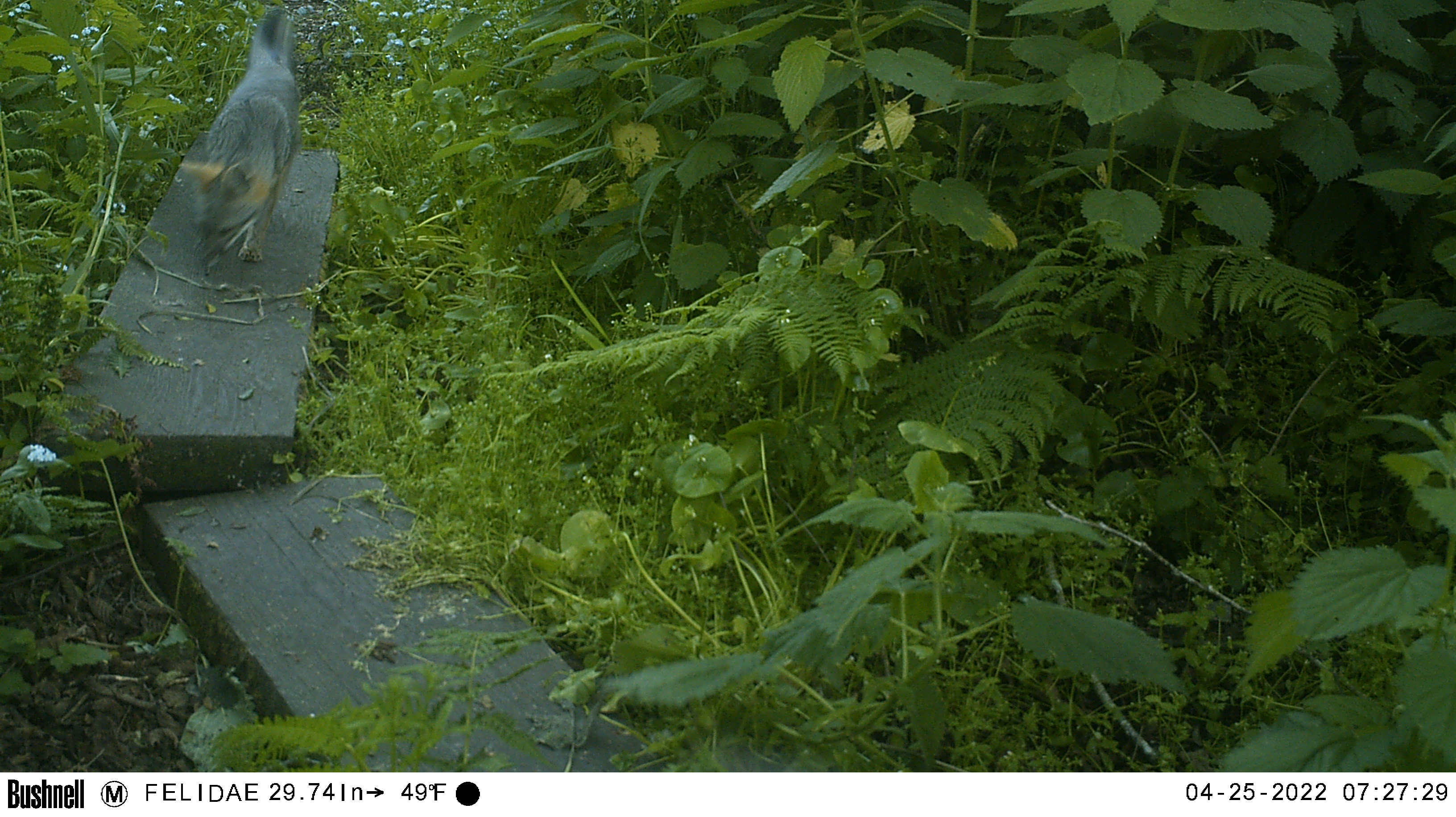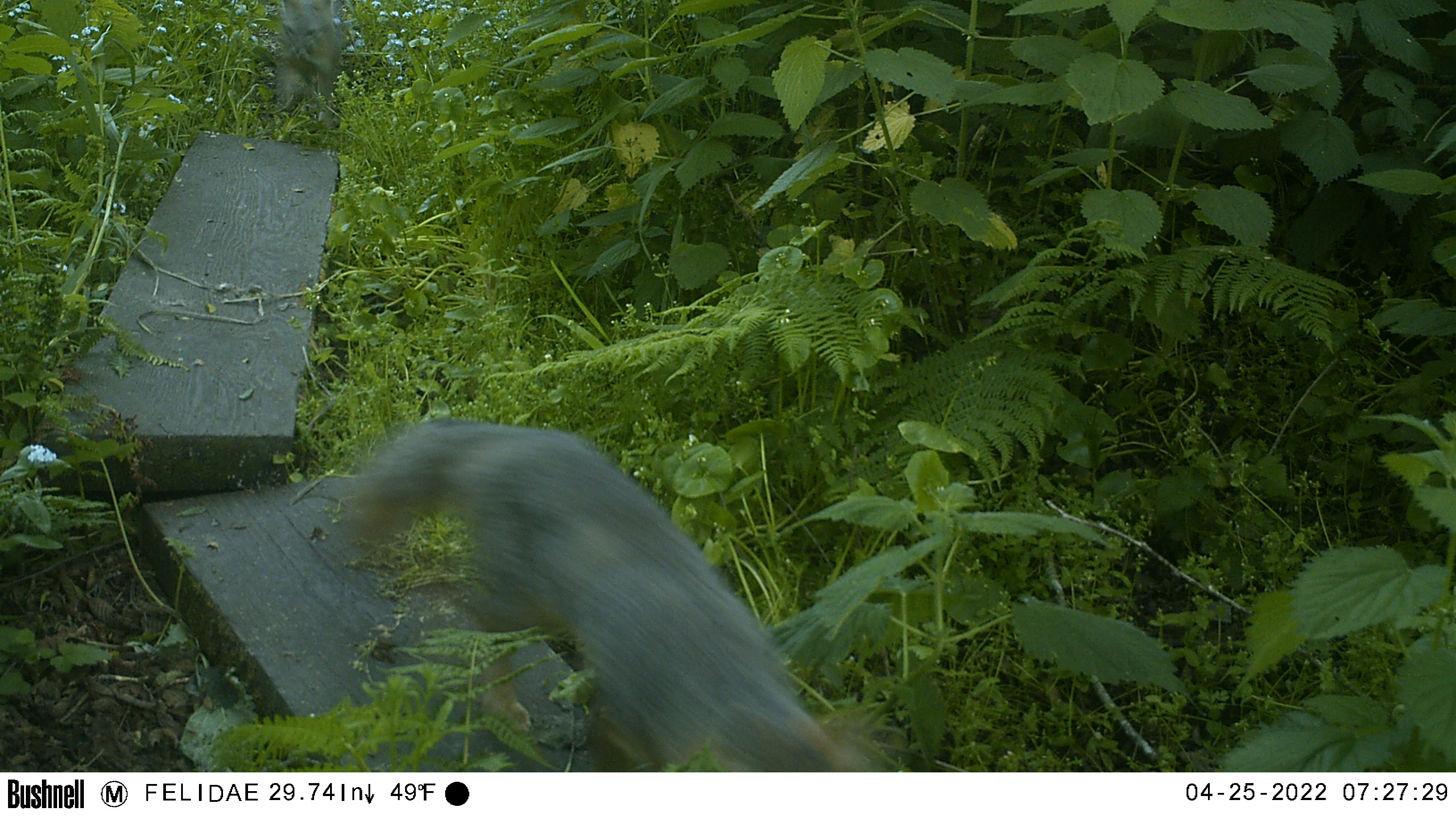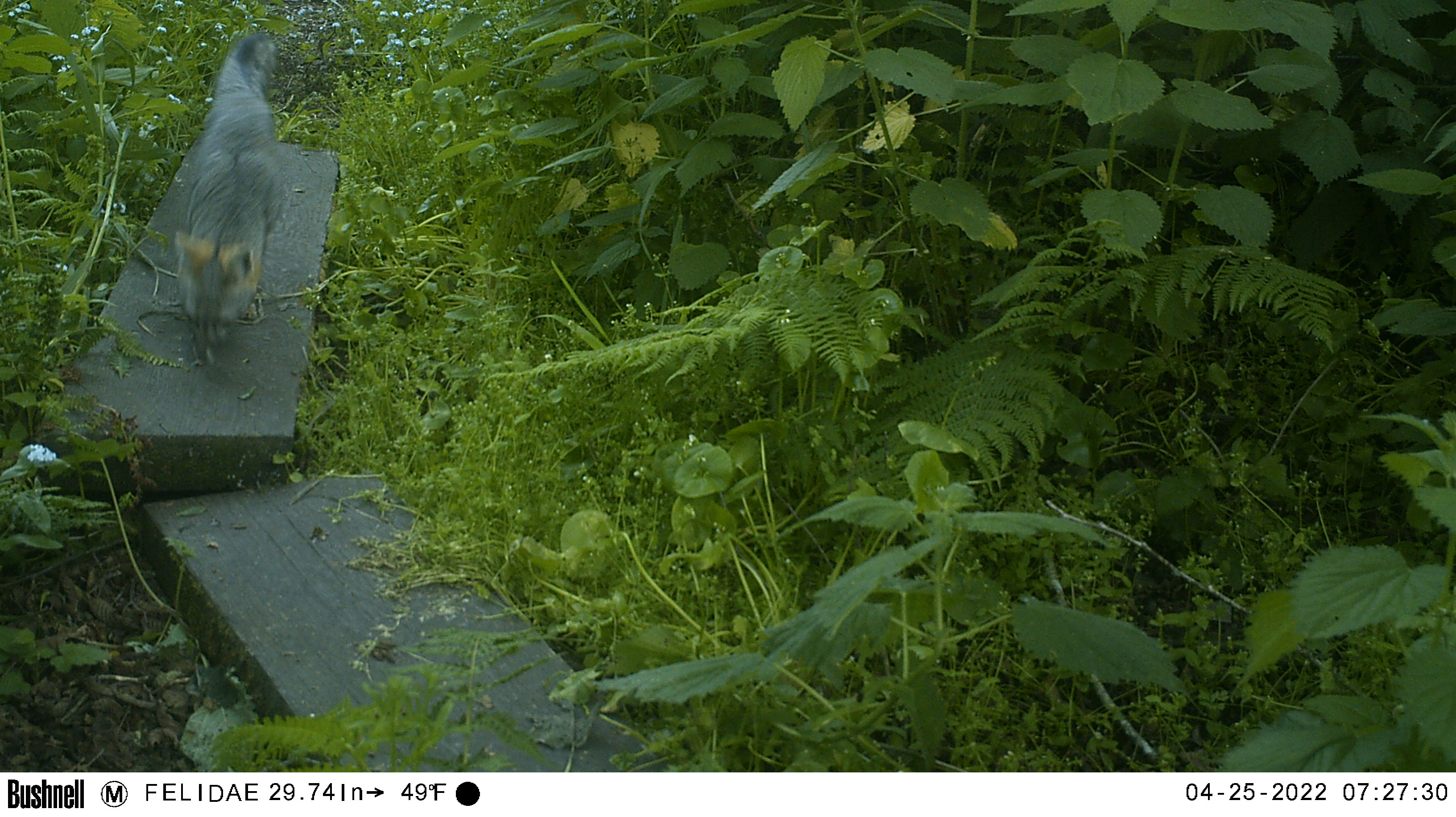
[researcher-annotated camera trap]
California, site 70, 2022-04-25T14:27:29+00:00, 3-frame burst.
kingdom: Animalia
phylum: Chordata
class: Mammalia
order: Carnivora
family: Canidae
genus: Urocyon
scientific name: Urocyon cinereoargenteus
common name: gray fox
Gray fox (Urocyon cinereoargenteus).